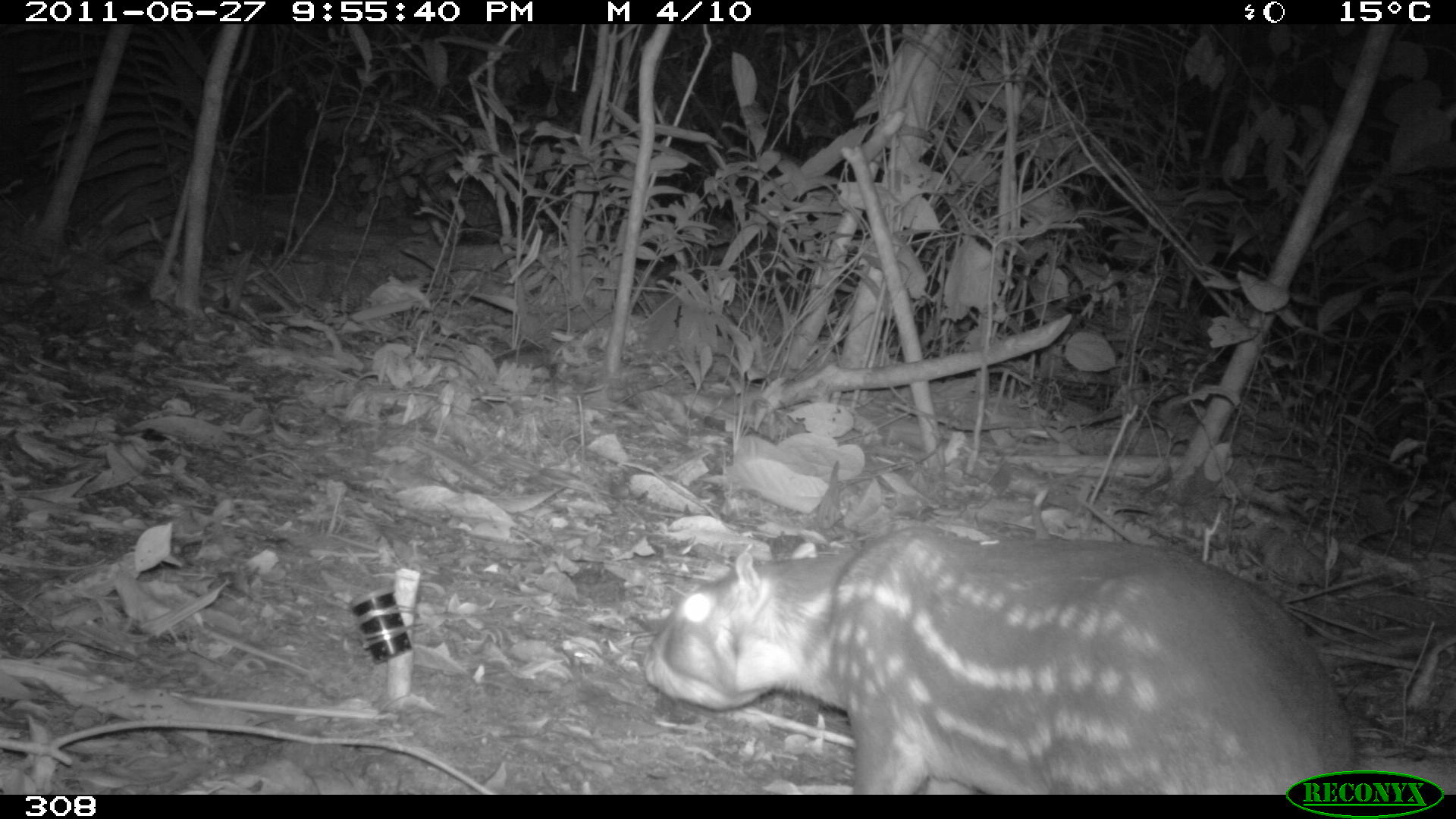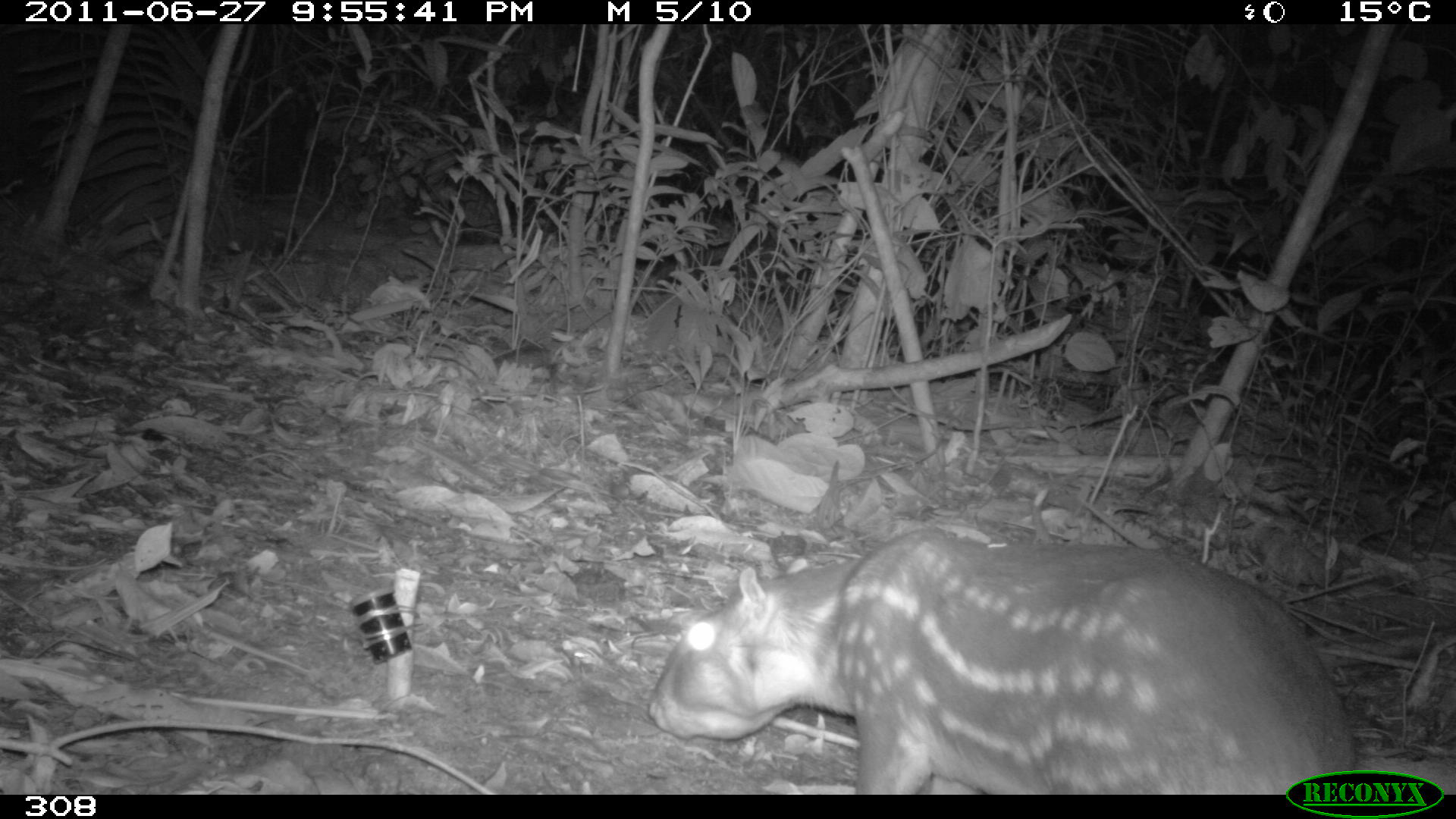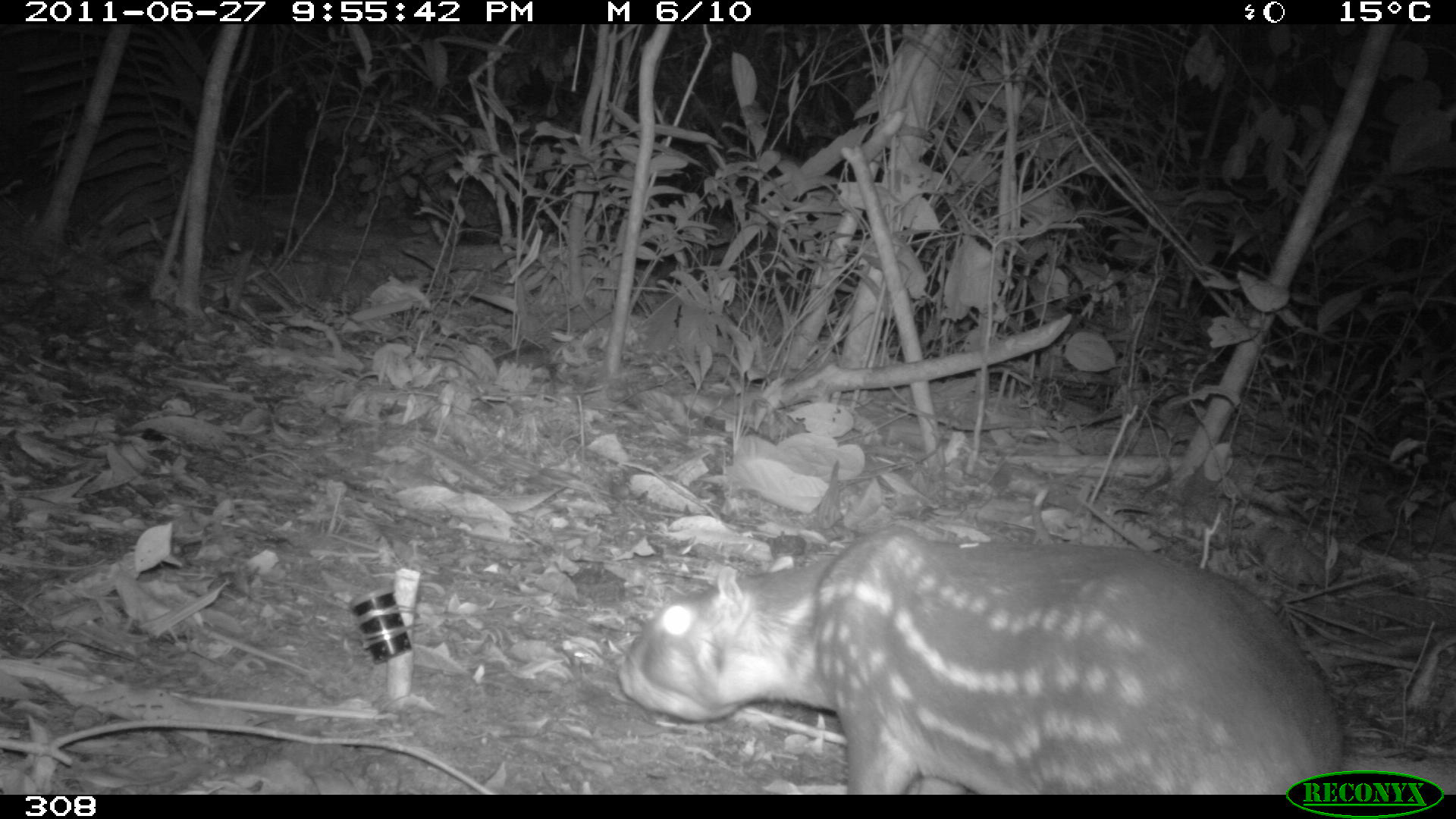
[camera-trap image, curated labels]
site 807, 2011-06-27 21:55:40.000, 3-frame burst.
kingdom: Animalia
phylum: Chordata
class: Mammalia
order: Rodentia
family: Cuniculidae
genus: Cuniculus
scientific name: Cuniculus paca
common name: spotted paca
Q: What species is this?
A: Cuniculus paca (spotted paca).